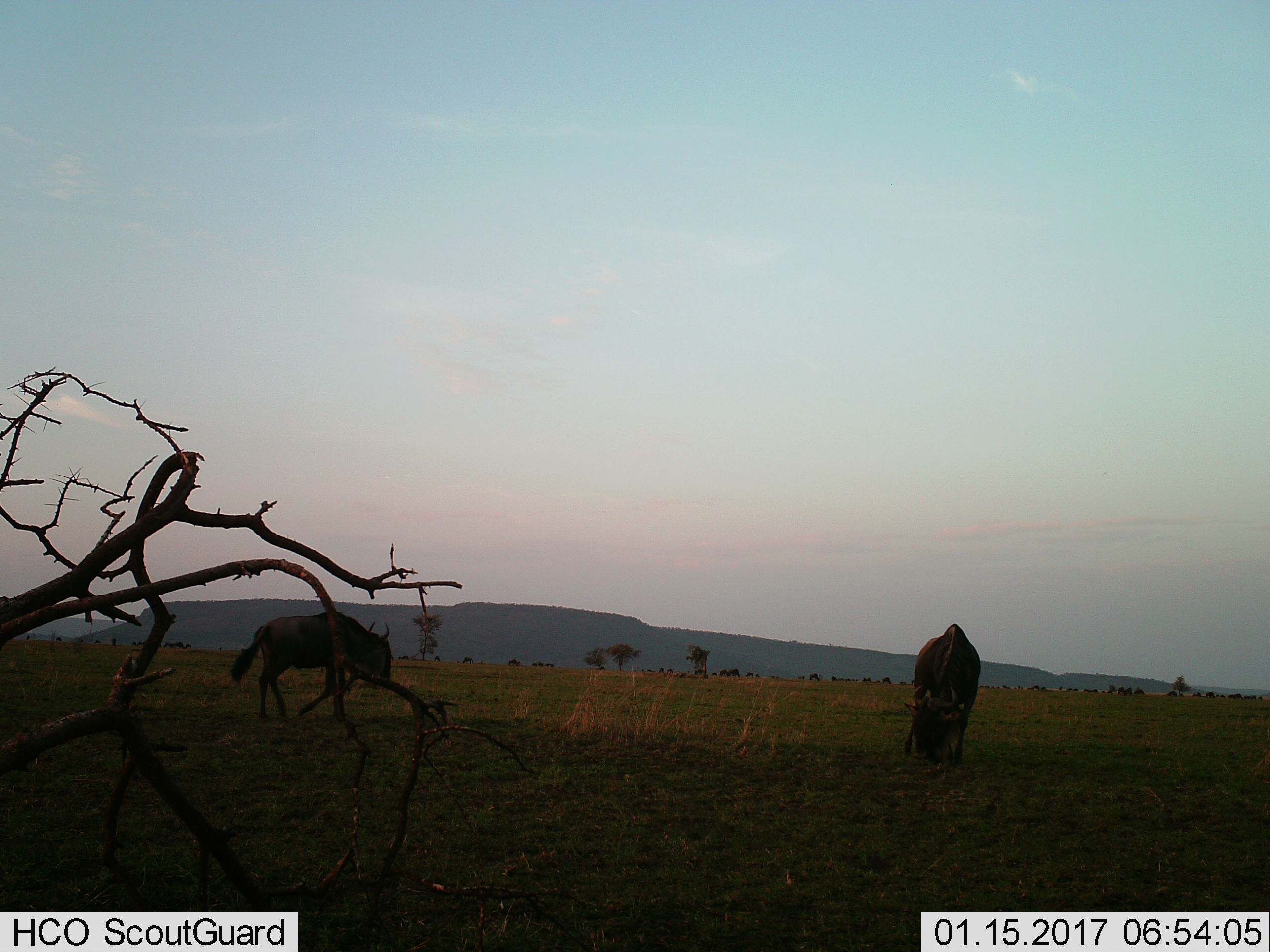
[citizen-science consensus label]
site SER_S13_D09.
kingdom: Animalia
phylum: Chordata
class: Mammalia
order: Artiodactyla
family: Bovidae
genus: Connochaetes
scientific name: Connochaetes taurinus taurinus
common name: blue wildebeest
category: wildebeestblue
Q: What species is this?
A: Wildebeestblue (blue wildebeest) (Connochaetes taurinus taurinus).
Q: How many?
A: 11-50.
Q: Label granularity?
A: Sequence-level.